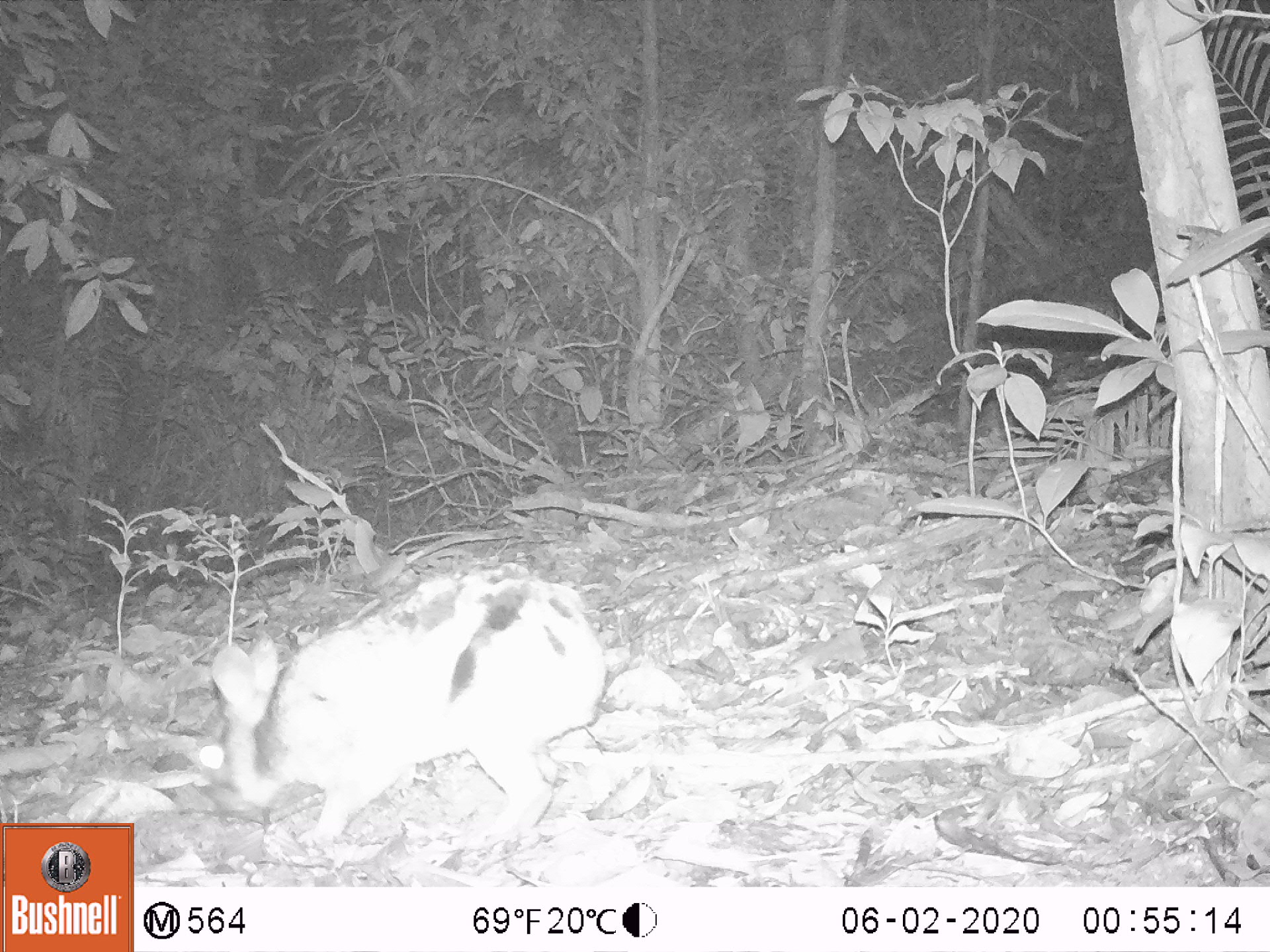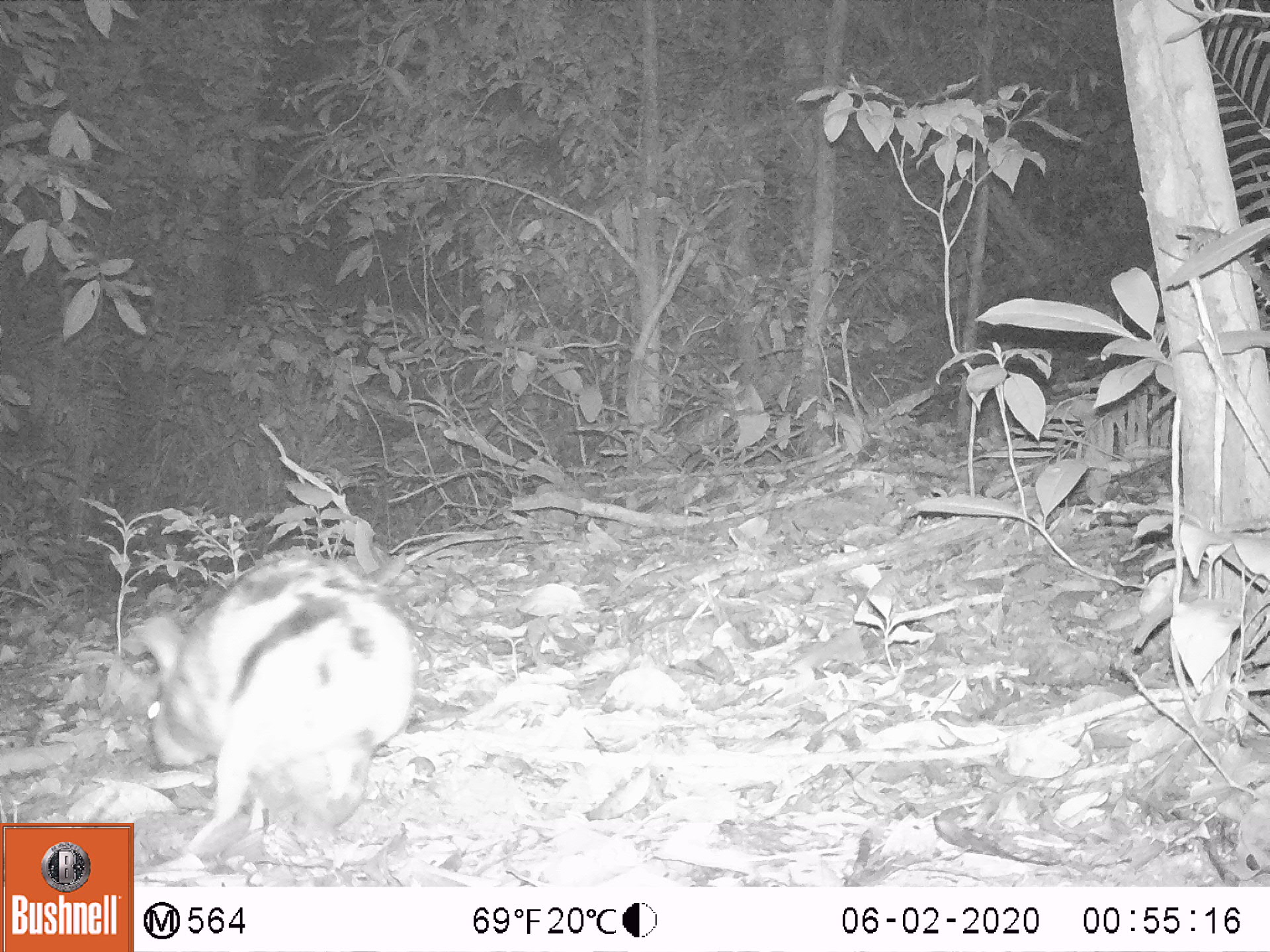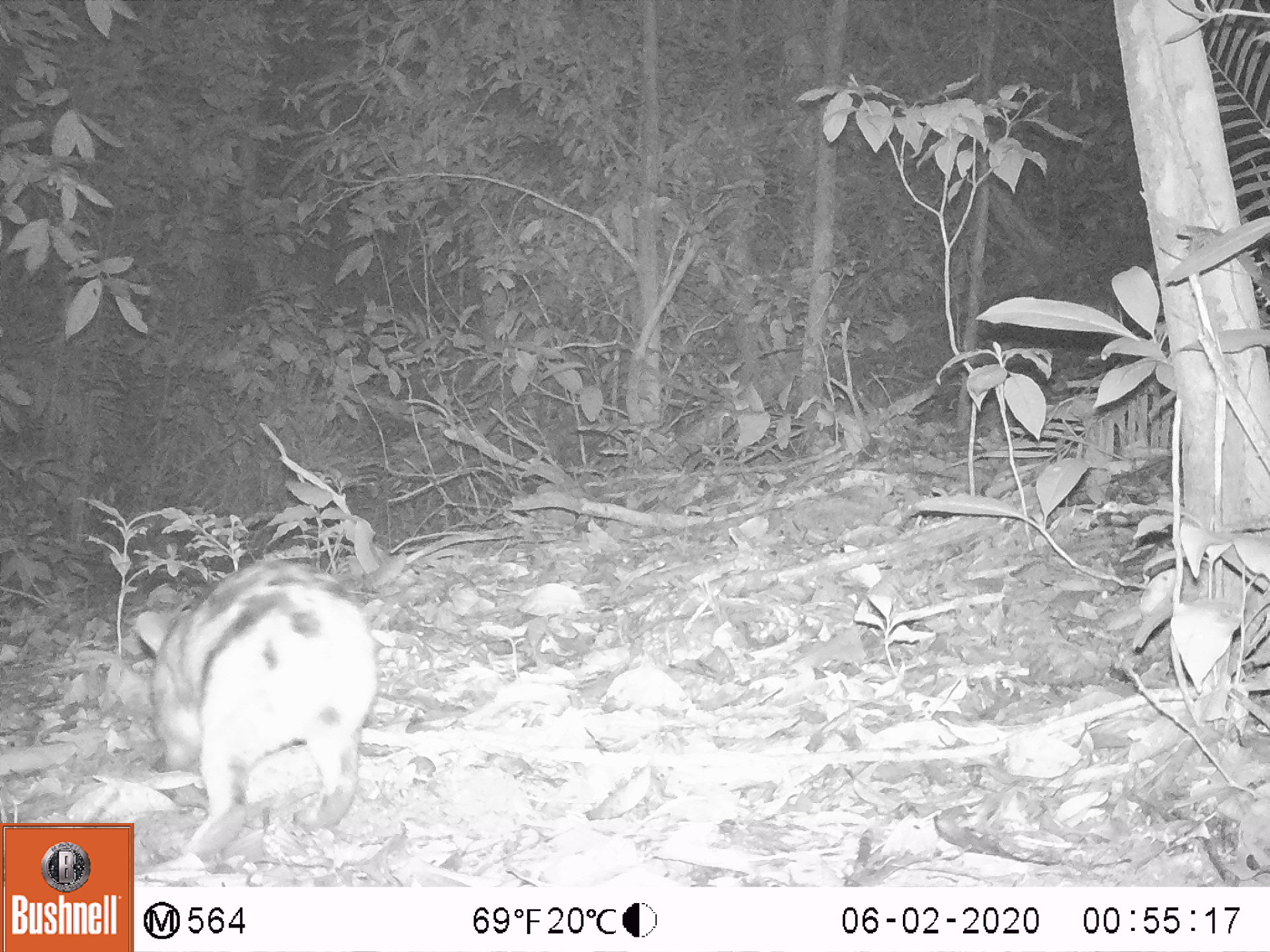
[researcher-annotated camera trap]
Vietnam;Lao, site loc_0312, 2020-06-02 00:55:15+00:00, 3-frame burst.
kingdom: Animalia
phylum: Chordata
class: Mammalia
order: Lagomorpha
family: Leporidae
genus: Nesolagus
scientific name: Nesolagus timminsi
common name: annamite striped rabbit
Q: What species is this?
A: Annamite striped rabbit (Nesolagus timminsi).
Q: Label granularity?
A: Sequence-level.